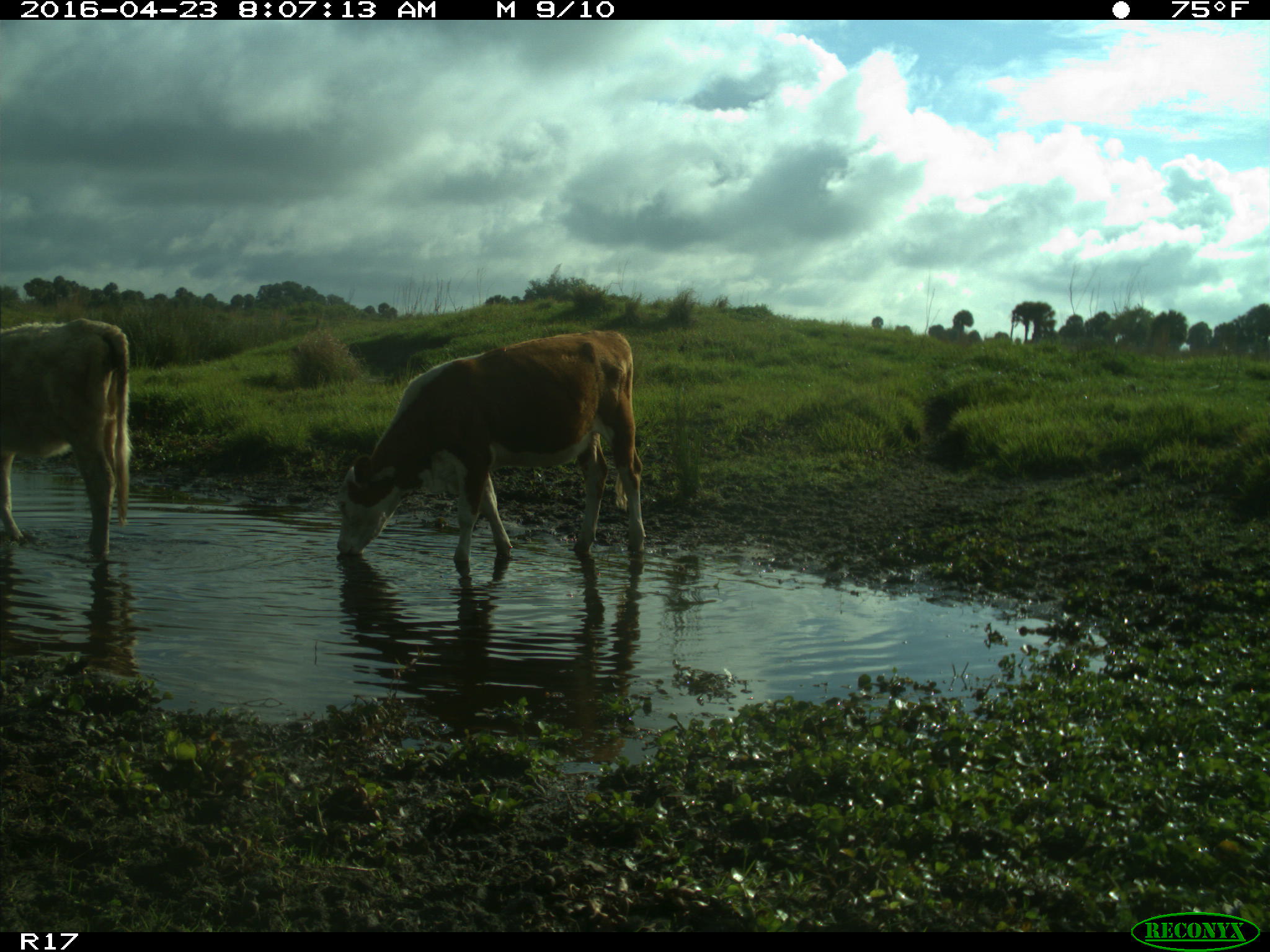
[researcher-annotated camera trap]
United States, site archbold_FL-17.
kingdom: Animalia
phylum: Chordata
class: Mammalia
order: Artiodactyla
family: Bovidae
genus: Bos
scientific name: Bos taurus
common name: domestic cow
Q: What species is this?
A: Bos taurus (domestic cow).